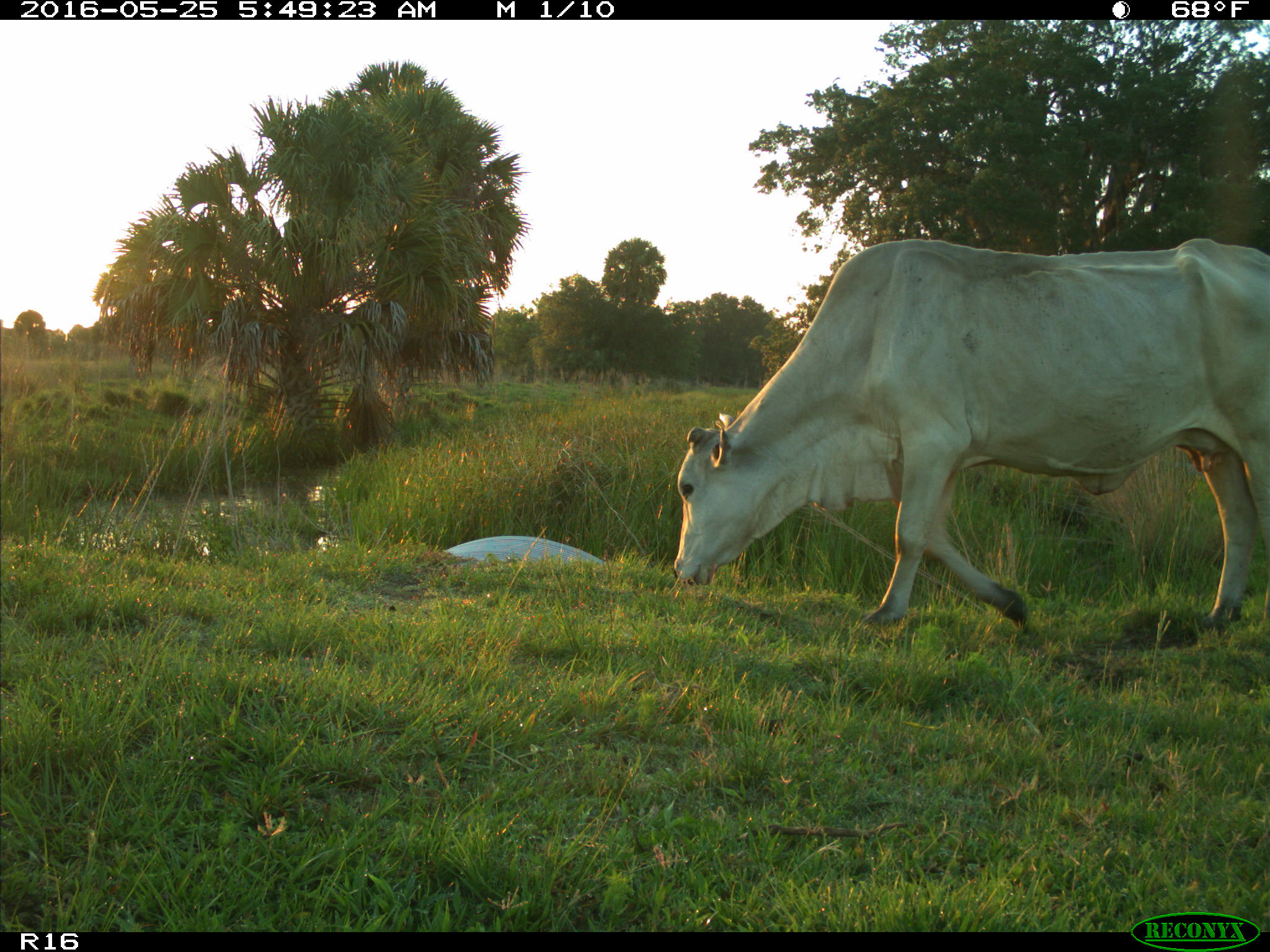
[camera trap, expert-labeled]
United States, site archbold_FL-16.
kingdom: Animalia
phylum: Chordata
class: Mammalia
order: Artiodactyla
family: Bovidae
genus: Bos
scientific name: Bos taurus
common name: domestic cow